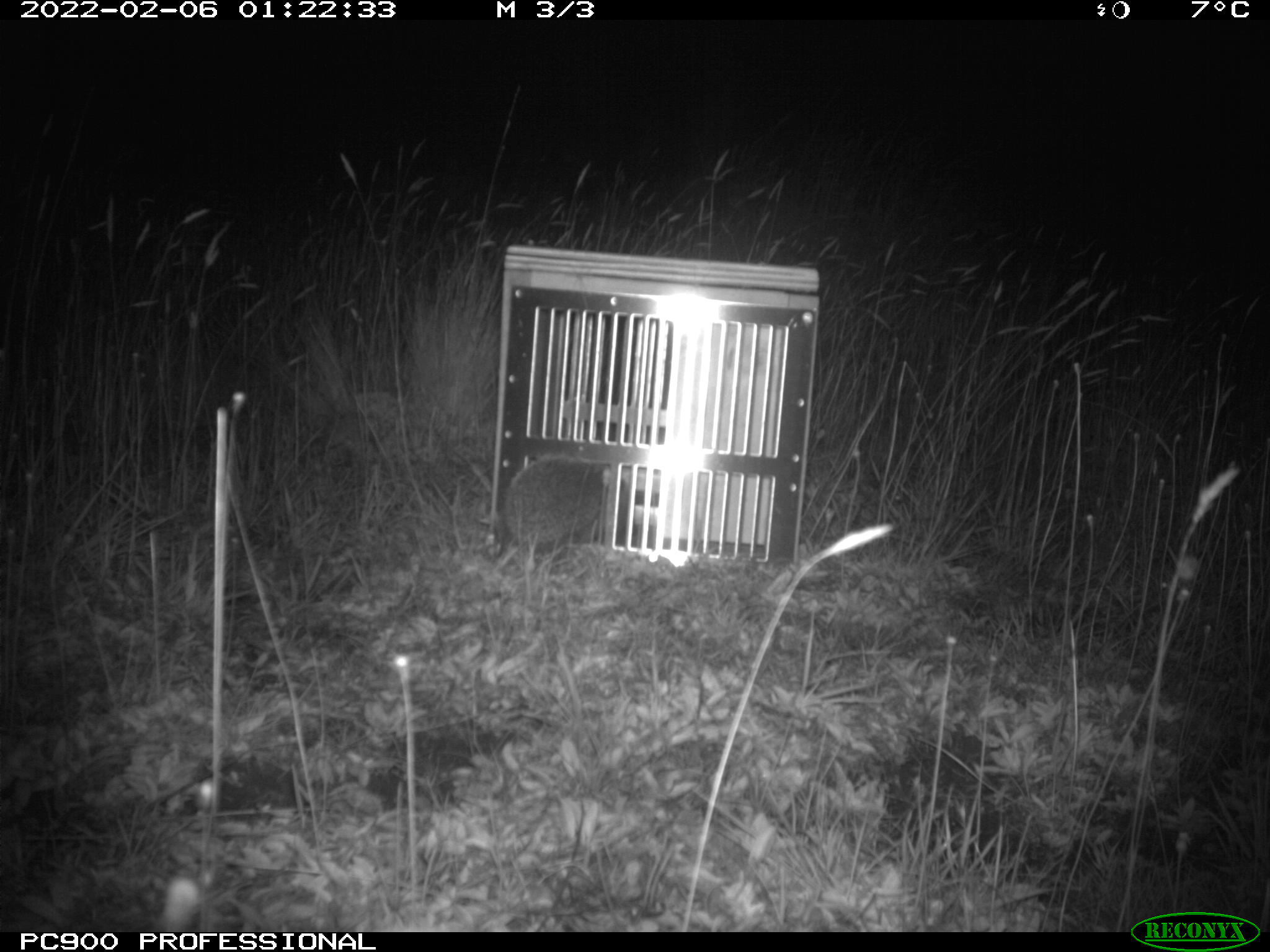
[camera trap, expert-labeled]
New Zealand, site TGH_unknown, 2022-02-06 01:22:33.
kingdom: Animalia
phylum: Chordata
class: Mammalia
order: Eulipotyphla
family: Erinaceidae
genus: Erinaceus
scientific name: Erinaceus europaeus europaeus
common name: european hedgehog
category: hedgehog